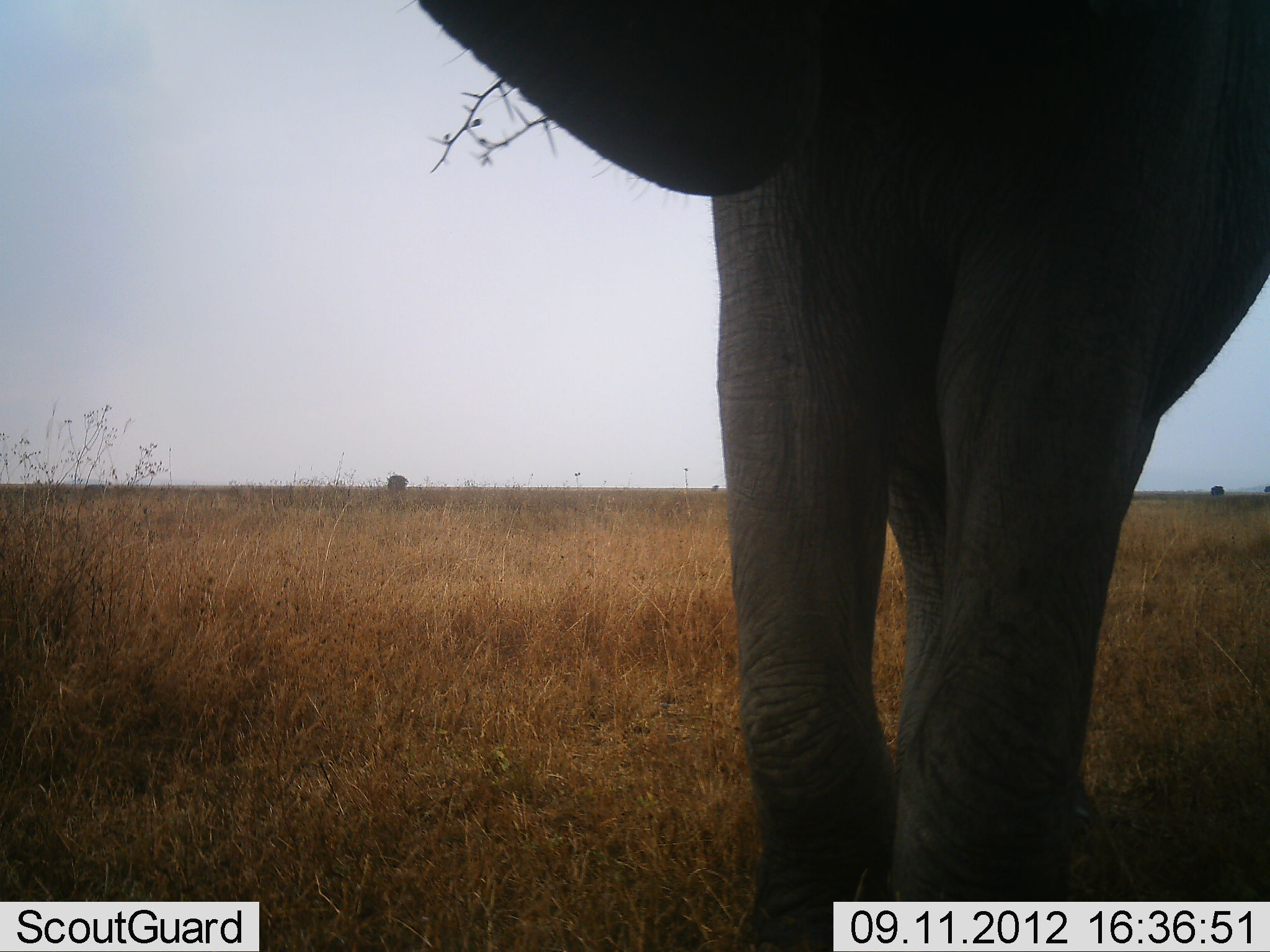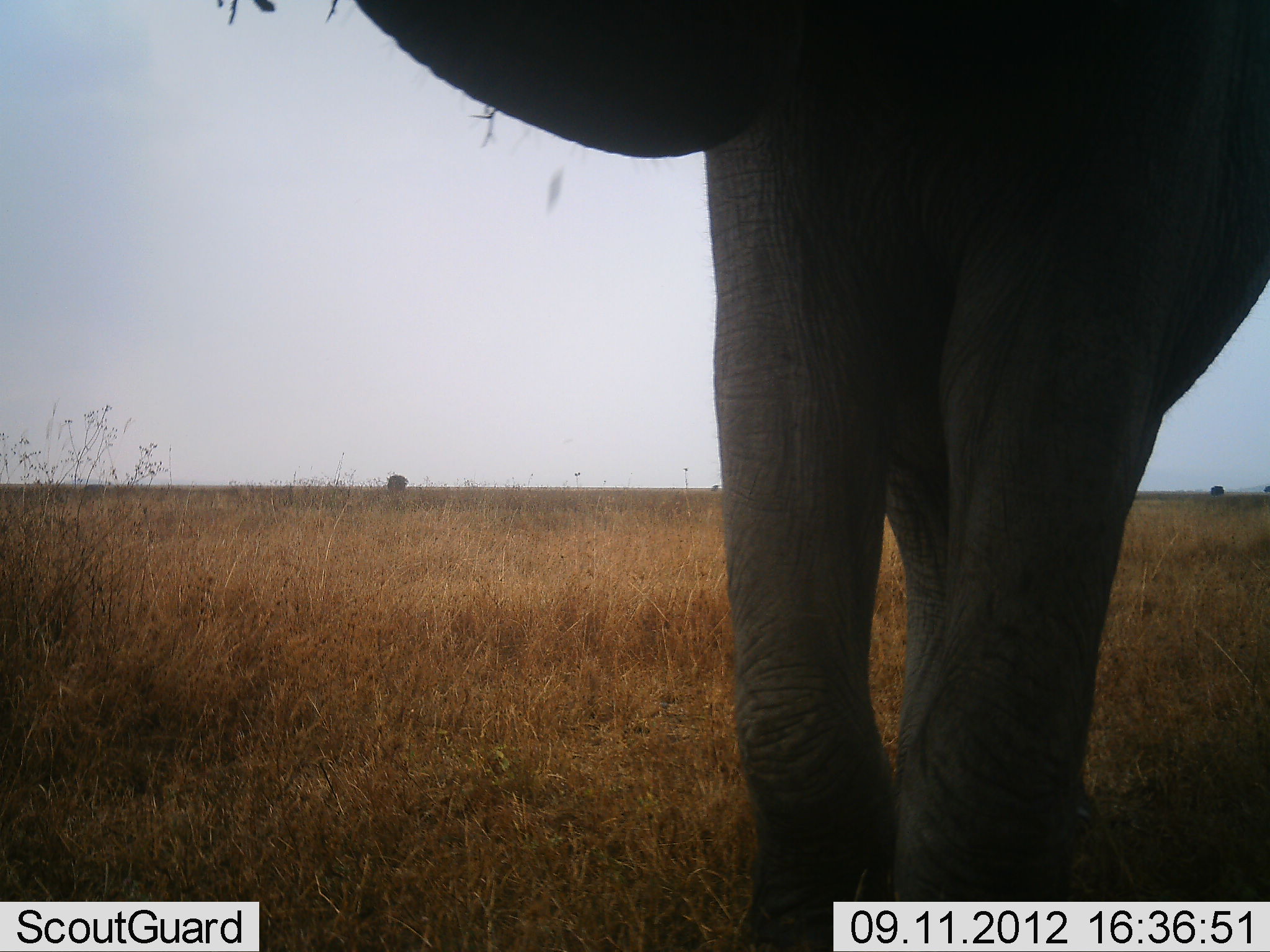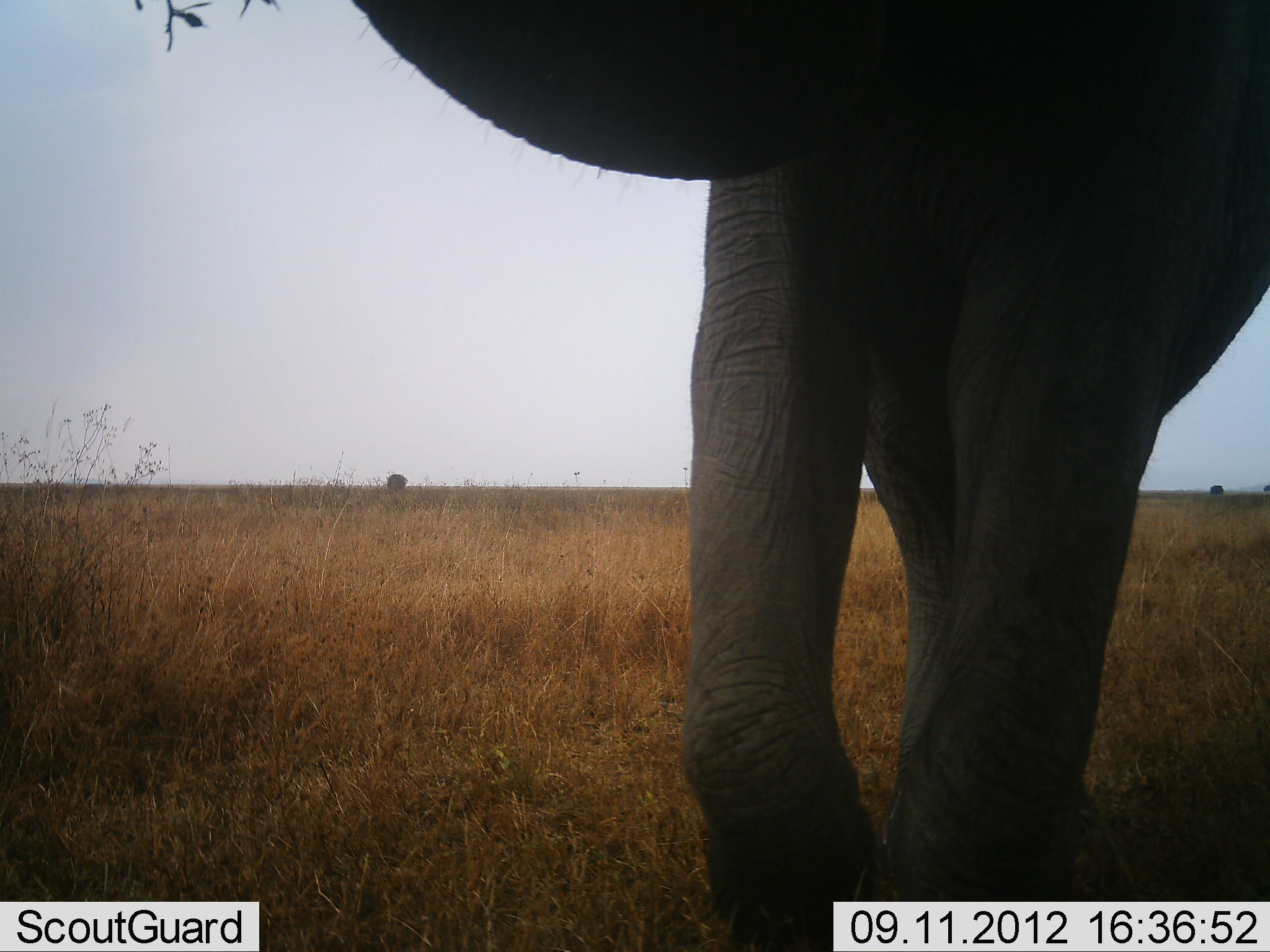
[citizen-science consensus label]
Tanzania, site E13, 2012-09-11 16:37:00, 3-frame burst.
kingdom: Animalia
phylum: Chordata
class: Mammalia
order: Proboscidea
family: Elephantidae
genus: Loxodonta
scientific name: Loxodonta africana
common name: african bush elephant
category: elephant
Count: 1.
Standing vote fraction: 50%.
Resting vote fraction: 10%.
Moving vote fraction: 20%.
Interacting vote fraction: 0%.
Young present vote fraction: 0%.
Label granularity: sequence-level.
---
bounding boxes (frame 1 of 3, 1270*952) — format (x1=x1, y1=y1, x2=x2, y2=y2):
animal: (x1=396, y1=0, x2=1270, y2=952)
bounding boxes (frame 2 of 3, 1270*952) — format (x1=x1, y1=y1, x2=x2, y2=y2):
animal: (x1=352, y1=0, x2=1269, y2=951)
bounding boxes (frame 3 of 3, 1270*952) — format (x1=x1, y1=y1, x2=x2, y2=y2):
animal: (x1=344, y1=0, x2=1270, y2=952)